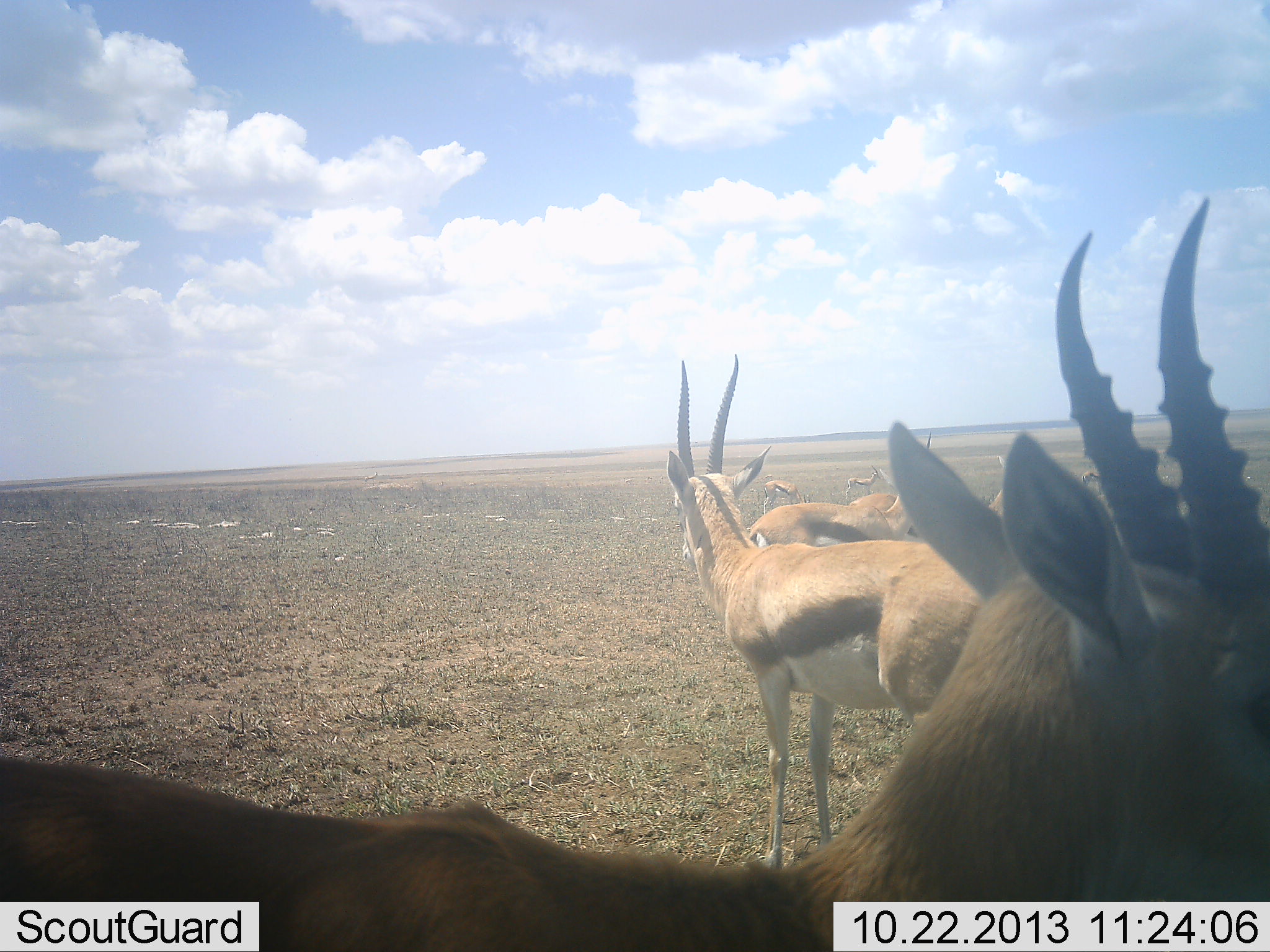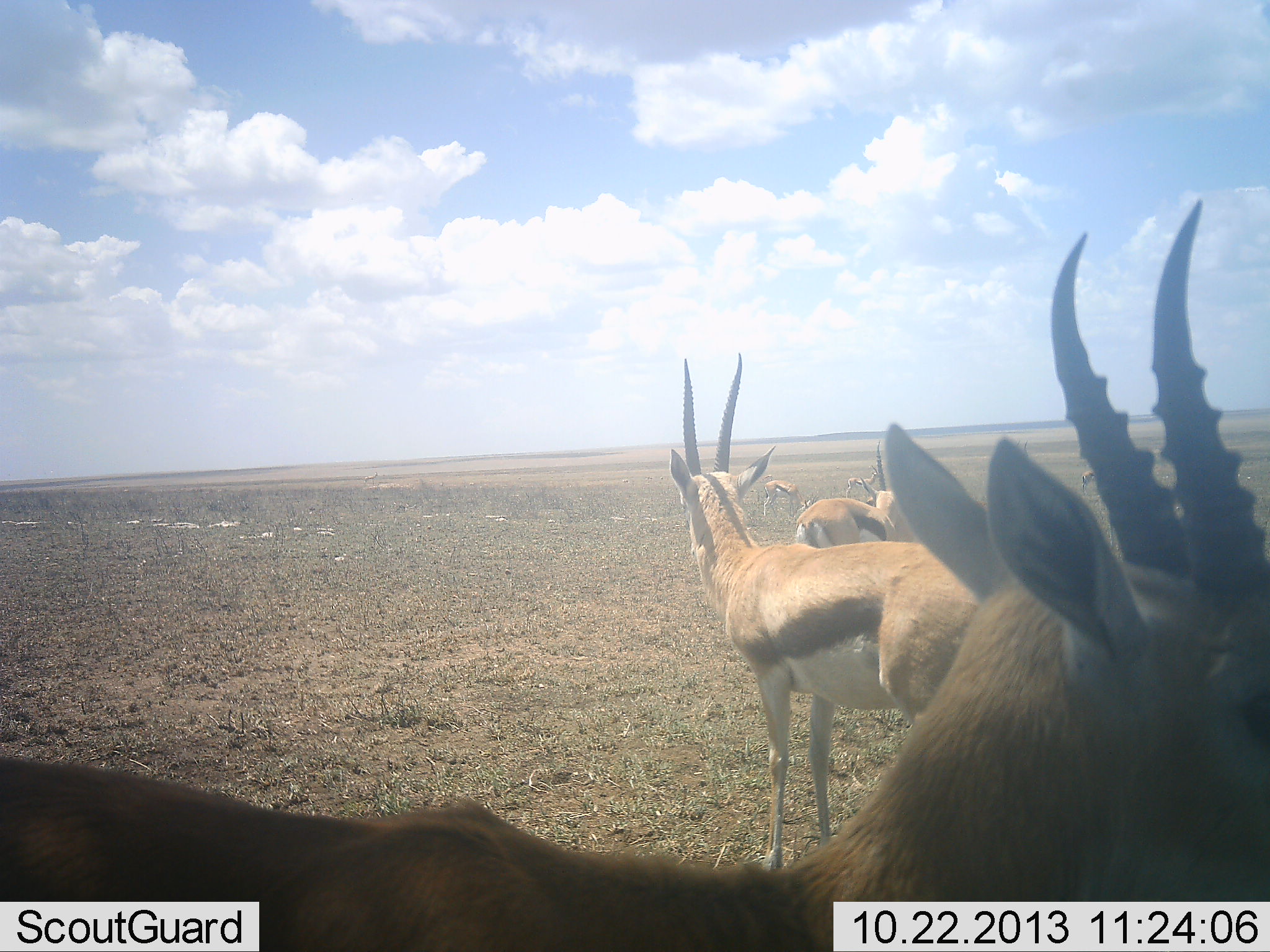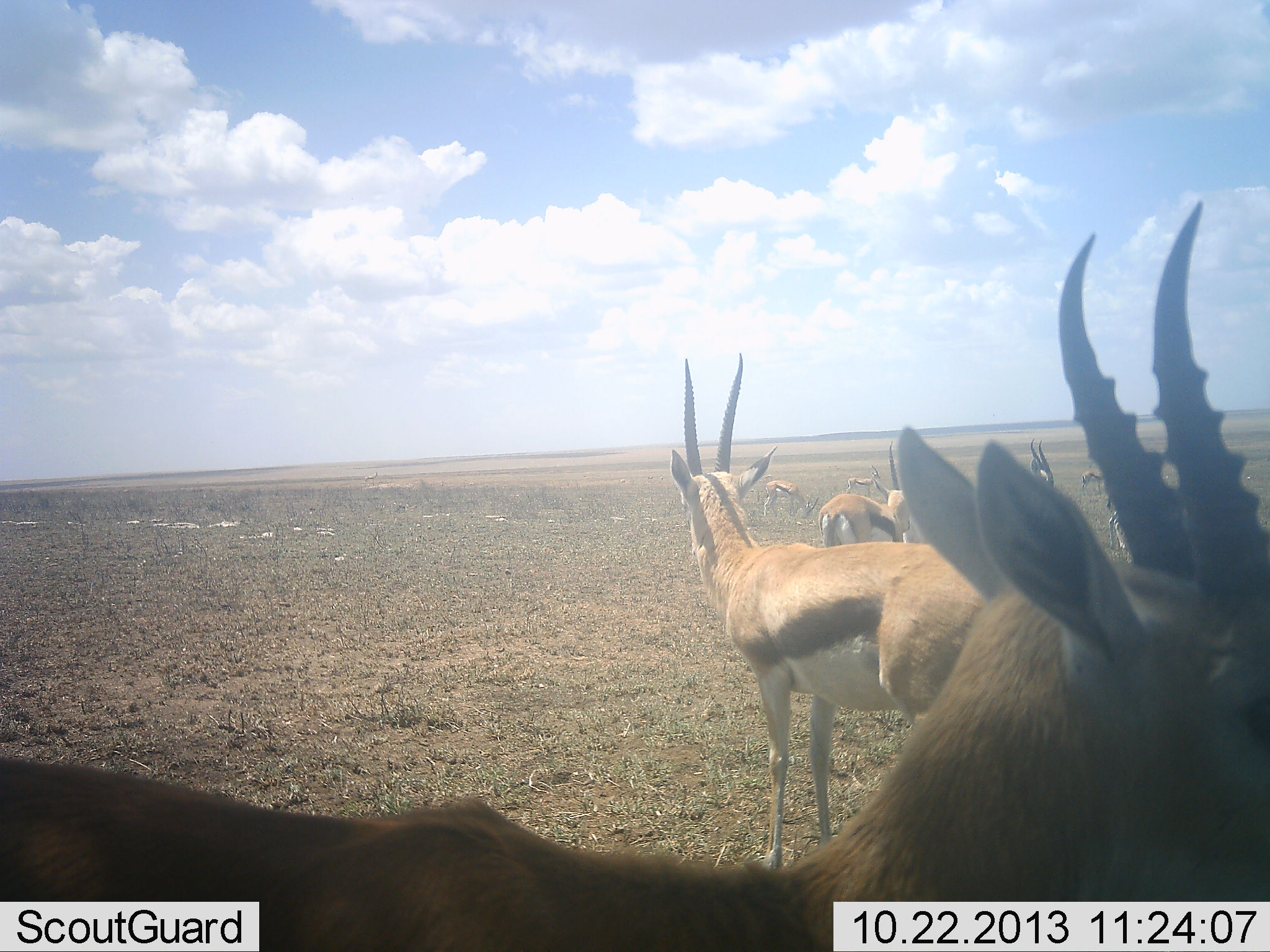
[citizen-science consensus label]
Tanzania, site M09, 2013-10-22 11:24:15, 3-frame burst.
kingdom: Animalia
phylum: Chordata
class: Mammalia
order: Artiodactyla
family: Bovidae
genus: Eudorcas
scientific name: Eudorcas thomsonii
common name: thomson's gazelle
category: gazellethomsons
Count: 7.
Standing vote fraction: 100%.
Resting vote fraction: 10%.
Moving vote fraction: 30%.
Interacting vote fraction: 10%.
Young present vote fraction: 0%.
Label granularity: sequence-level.